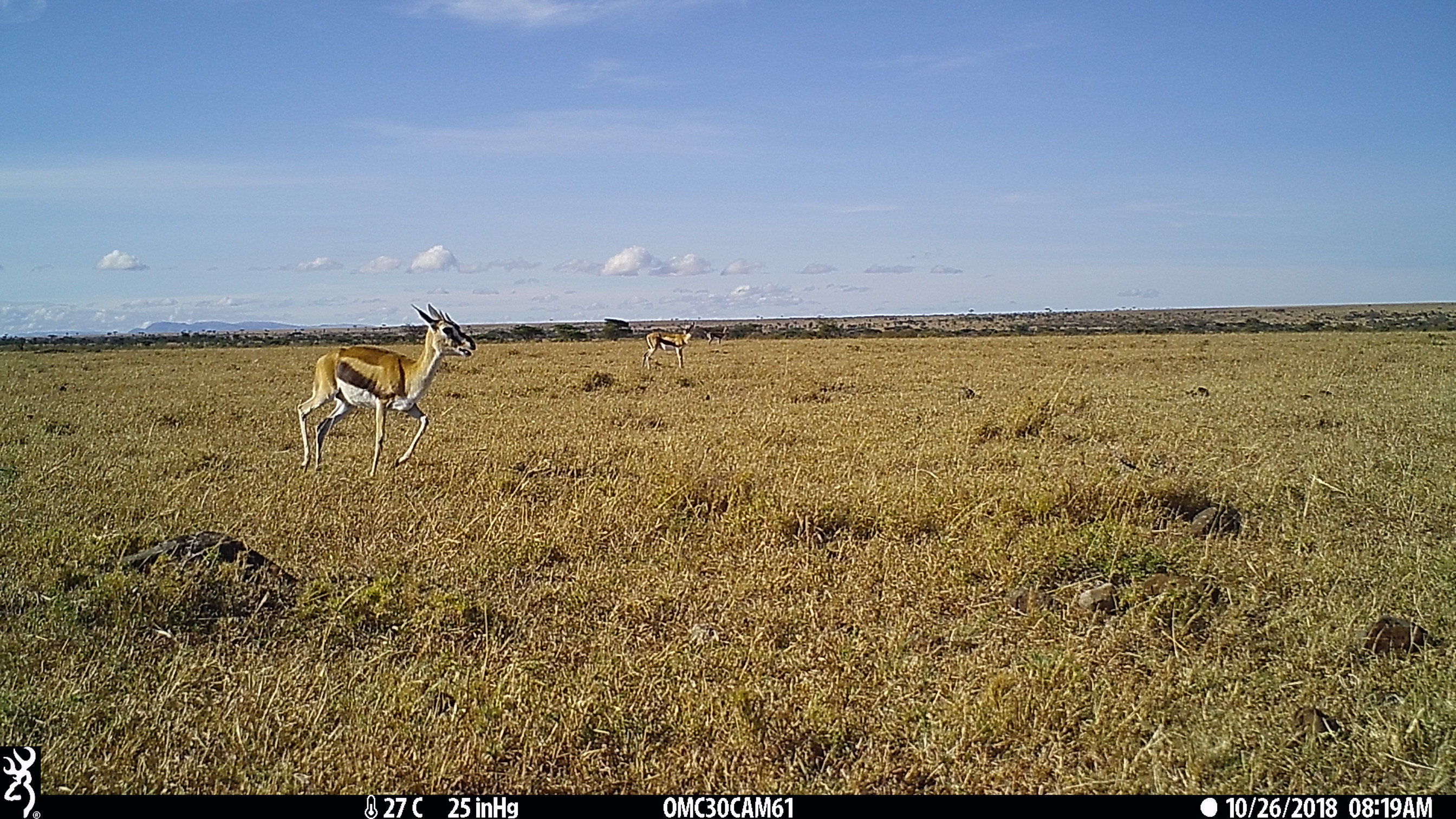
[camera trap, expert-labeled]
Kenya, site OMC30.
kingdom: Animalia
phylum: Chordata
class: Mammalia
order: Artiodactyla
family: Bovidae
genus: Eudorcas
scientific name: Eudorcas thomsonii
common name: thomon's gazelle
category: gazelle thomsons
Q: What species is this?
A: Gazelle thomsons (thomon's gazelle) (Eudorcas thomsonii).